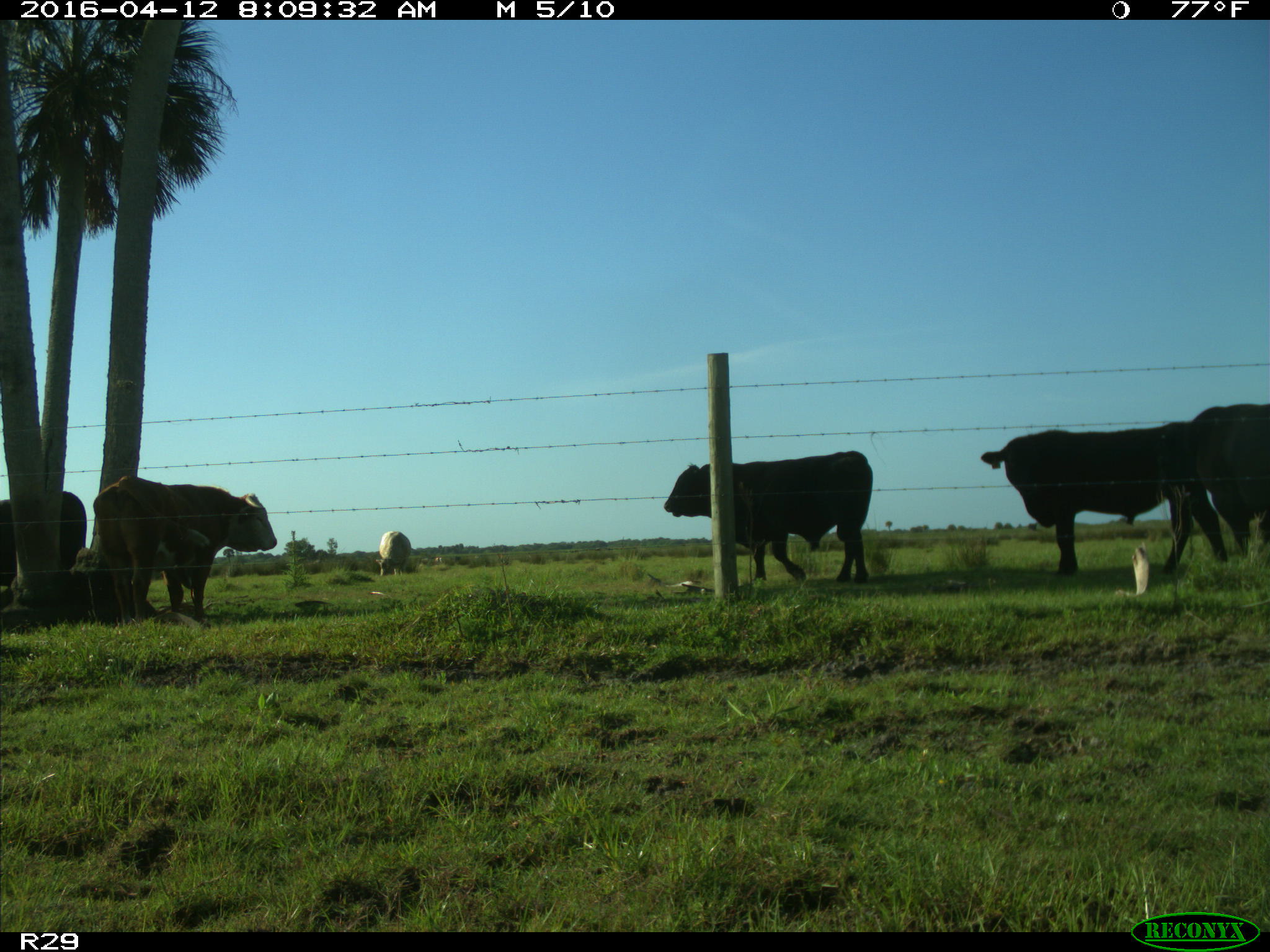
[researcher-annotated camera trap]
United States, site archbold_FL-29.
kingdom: Animalia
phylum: Chordata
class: Mammalia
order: Artiodactyla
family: Bovidae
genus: Bos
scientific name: Bos taurus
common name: domestic cow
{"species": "Bos taurus (domestic cow)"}